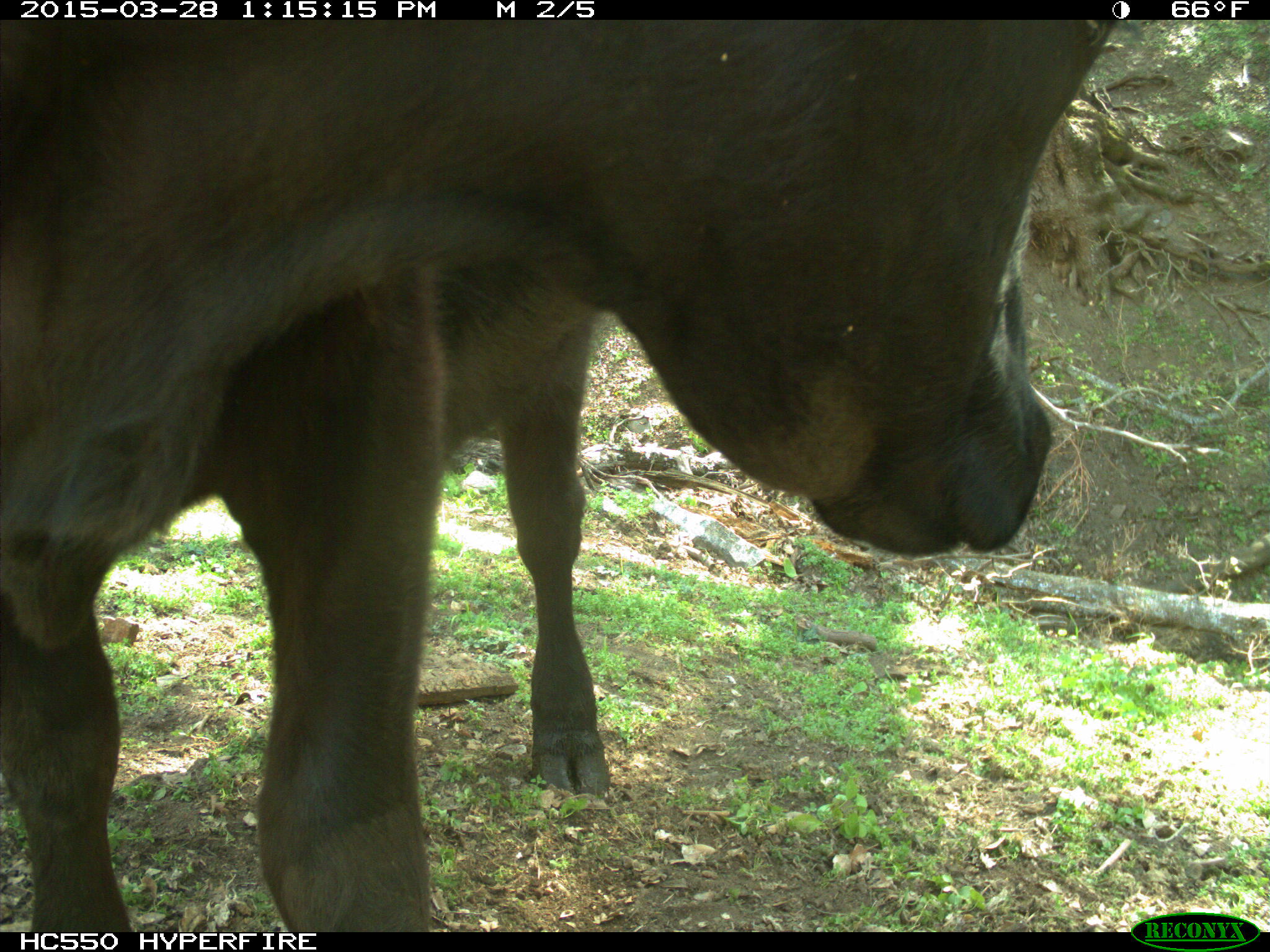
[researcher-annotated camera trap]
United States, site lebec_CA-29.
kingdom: Animalia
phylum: Chordata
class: Mammalia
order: Artiodactyla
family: Bovidae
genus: Bos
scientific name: Bos taurus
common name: domestic cow